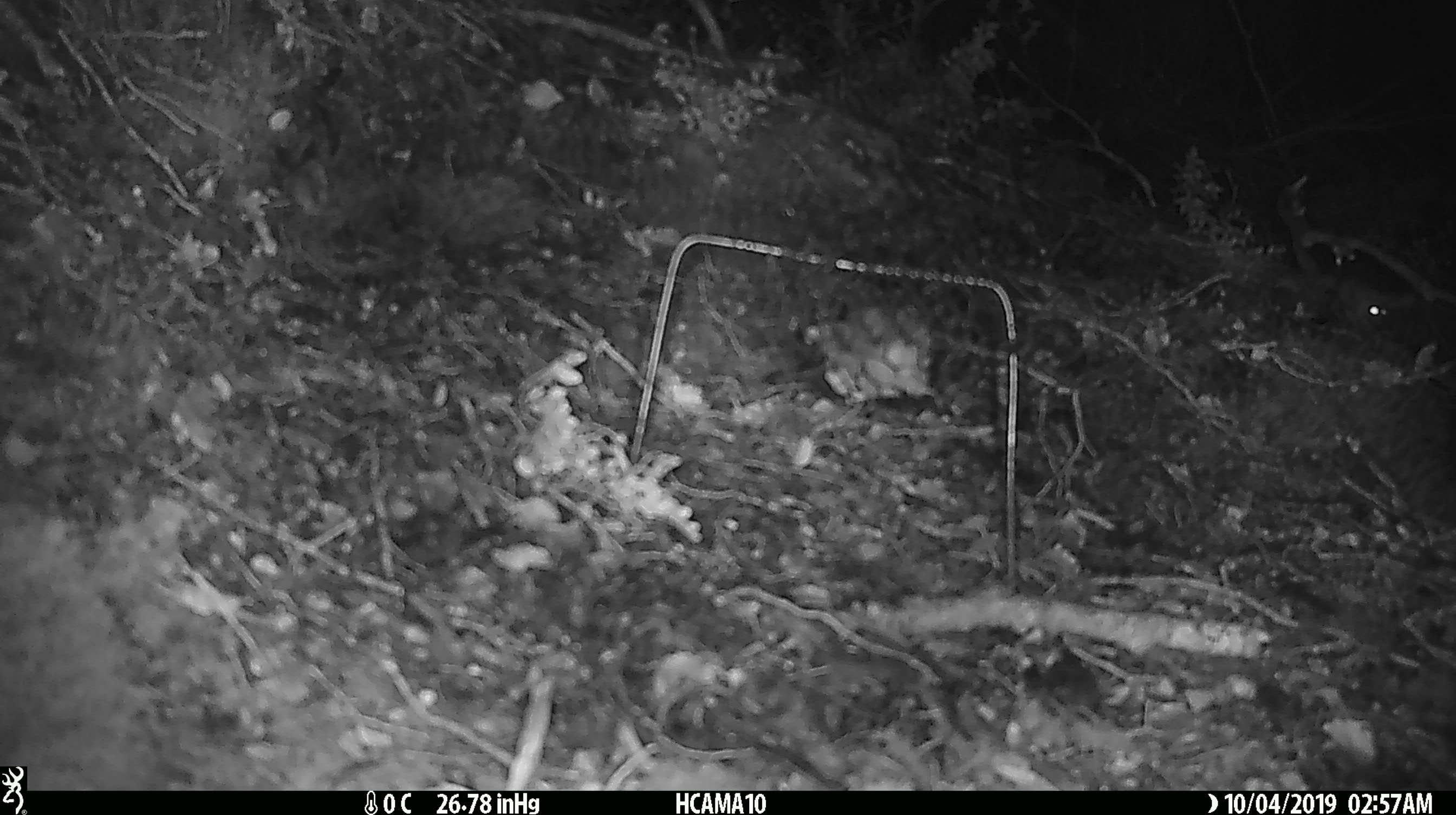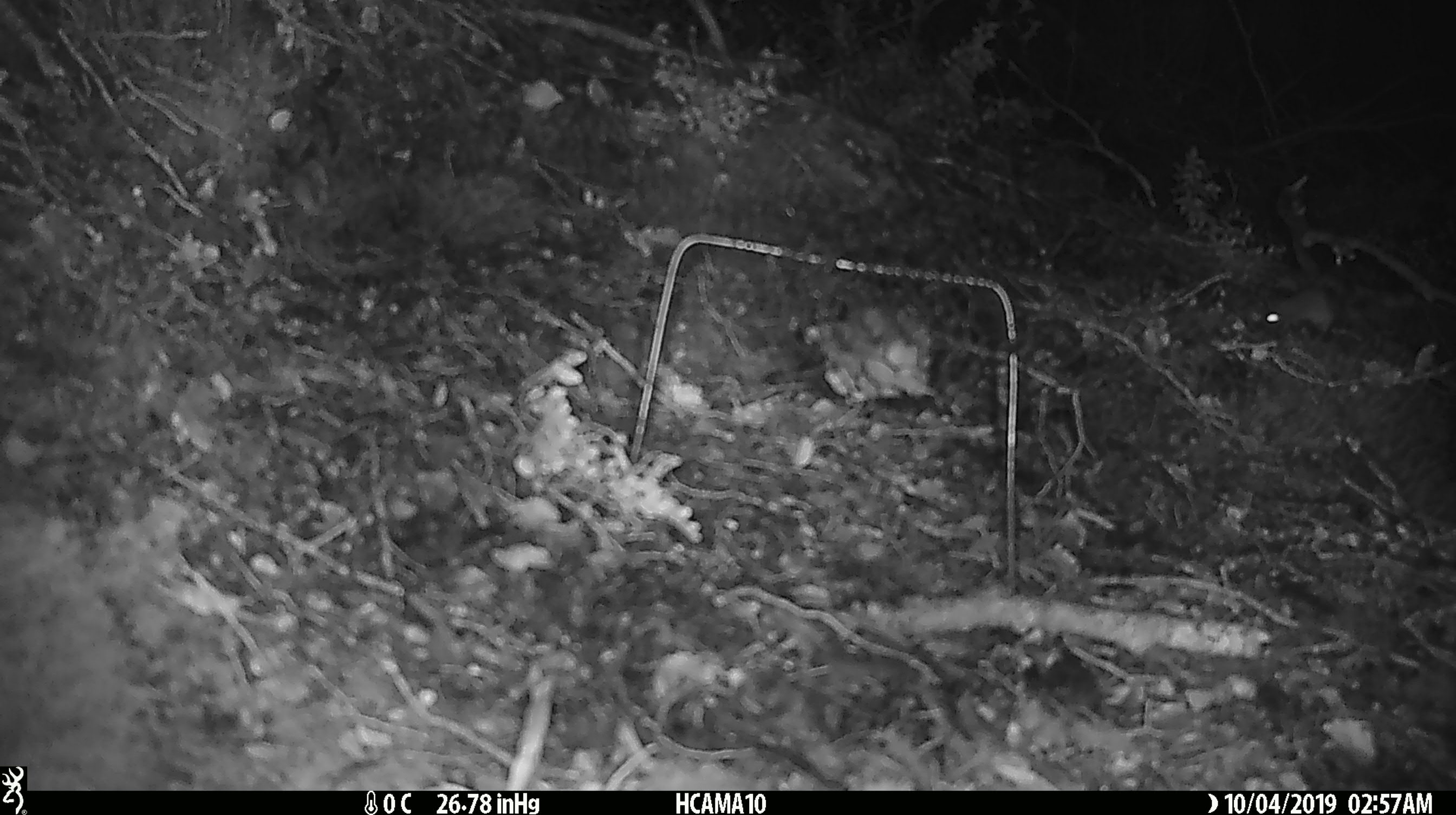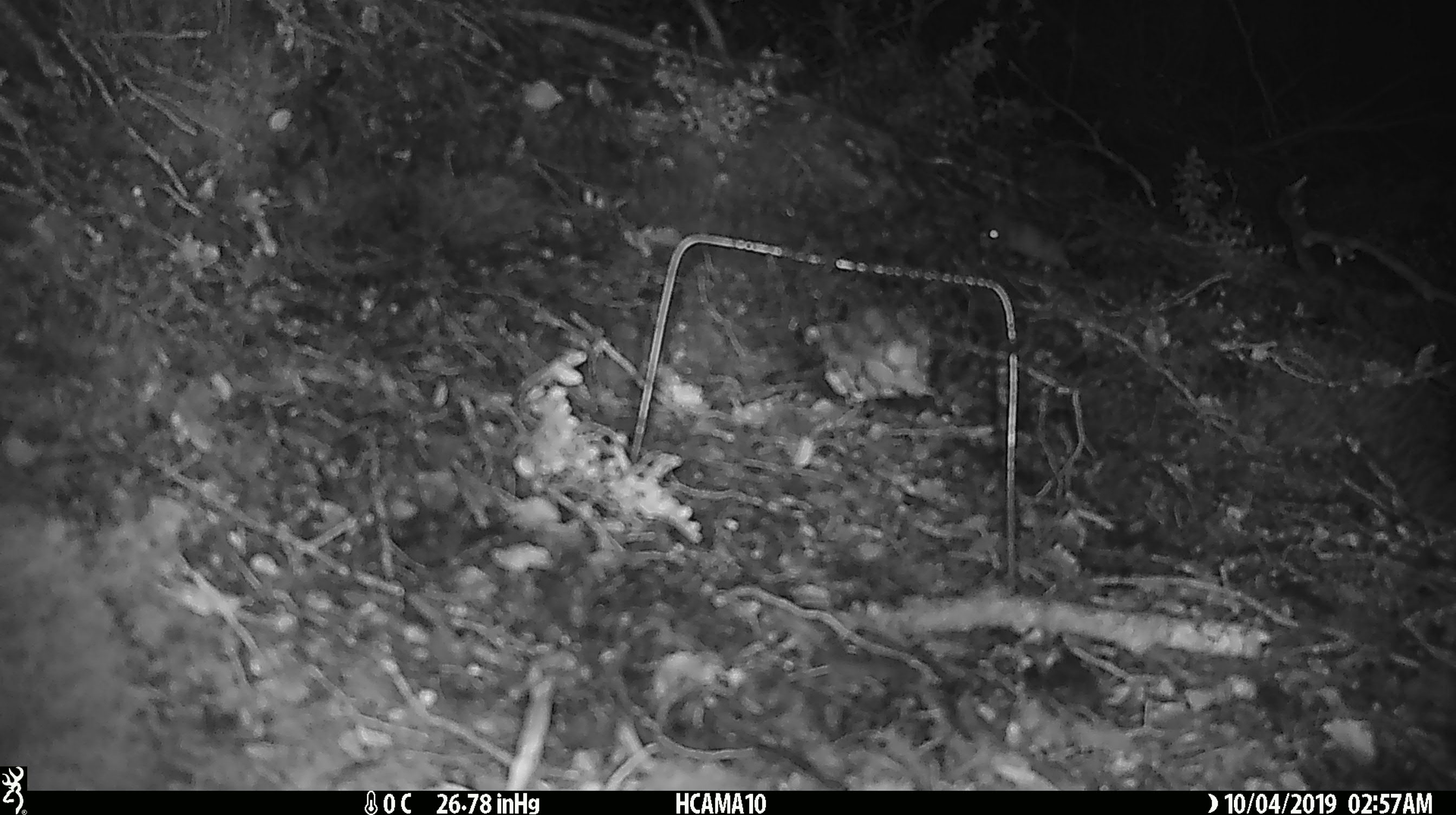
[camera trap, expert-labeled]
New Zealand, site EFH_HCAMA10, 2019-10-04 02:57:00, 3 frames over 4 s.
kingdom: Animalia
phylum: Chordata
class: Mammalia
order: Rodentia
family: Muridae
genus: Mus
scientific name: Mus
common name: mouse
Mouse (Mus).